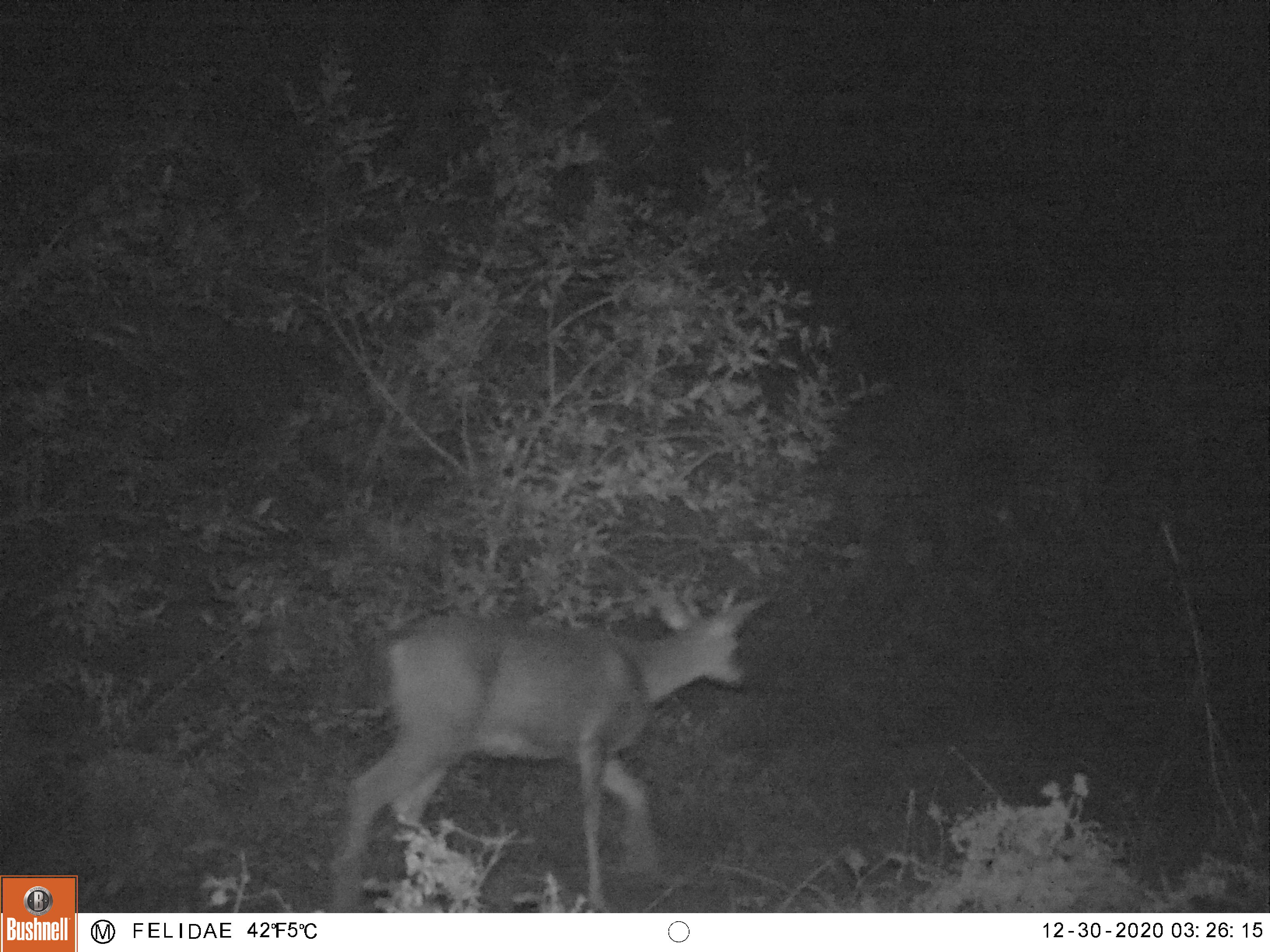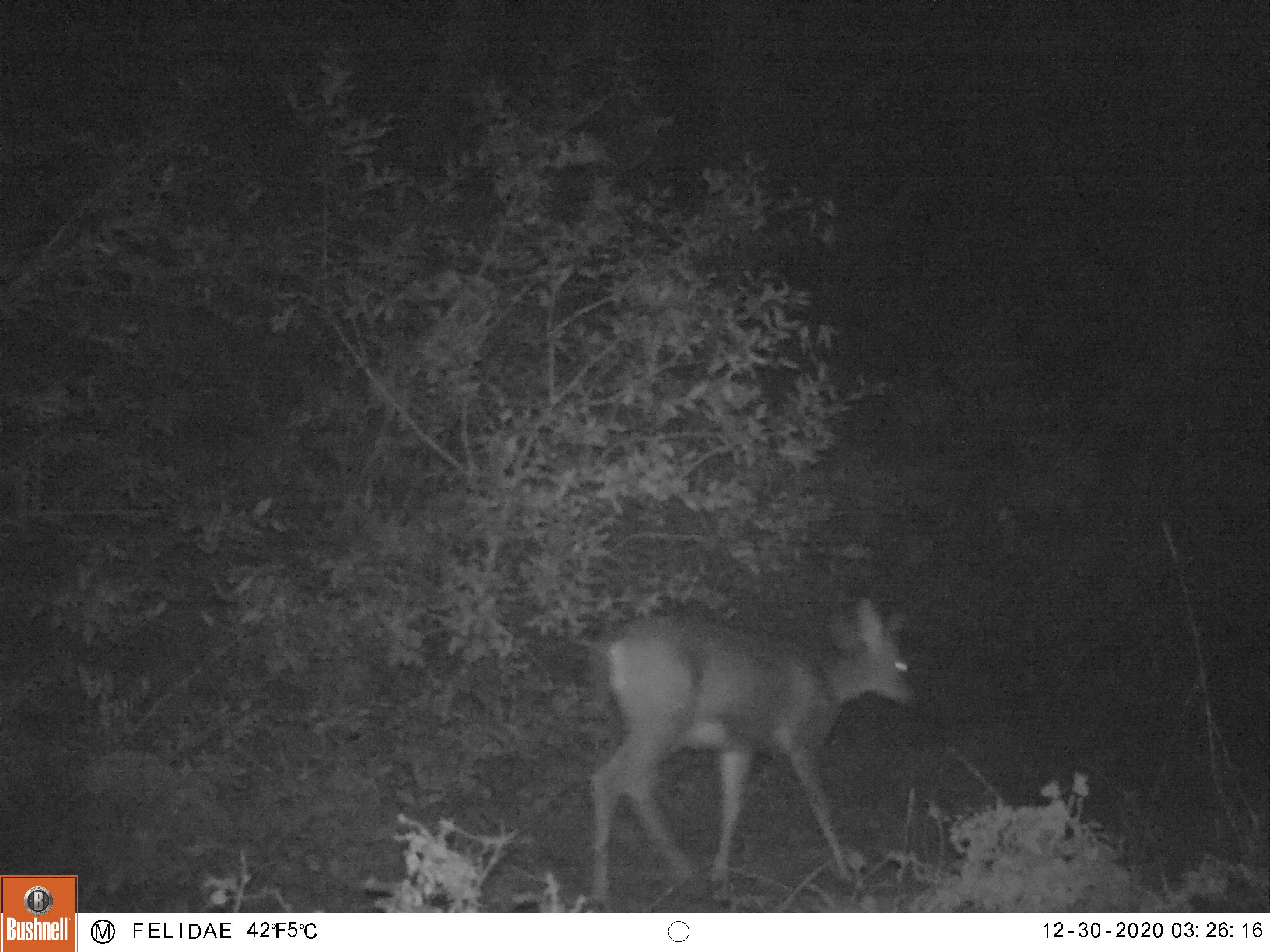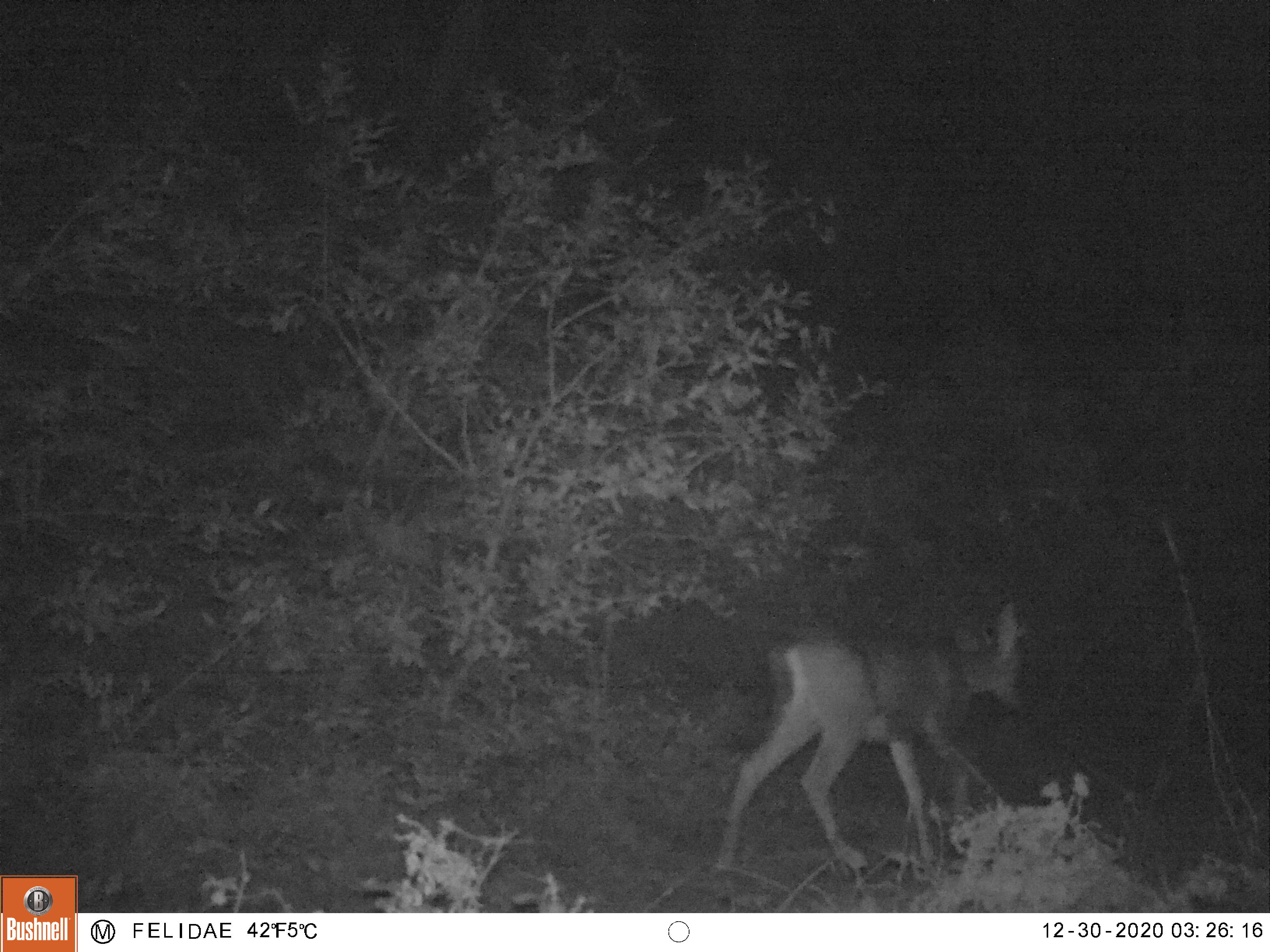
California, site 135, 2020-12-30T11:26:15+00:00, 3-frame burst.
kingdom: Animalia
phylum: Chordata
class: Mammalia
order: Artiodactyla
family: Cervidae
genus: Odocoileus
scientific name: Odocoileus hemionus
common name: mule deer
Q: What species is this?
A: Mule deer (Odocoileus hemionus).